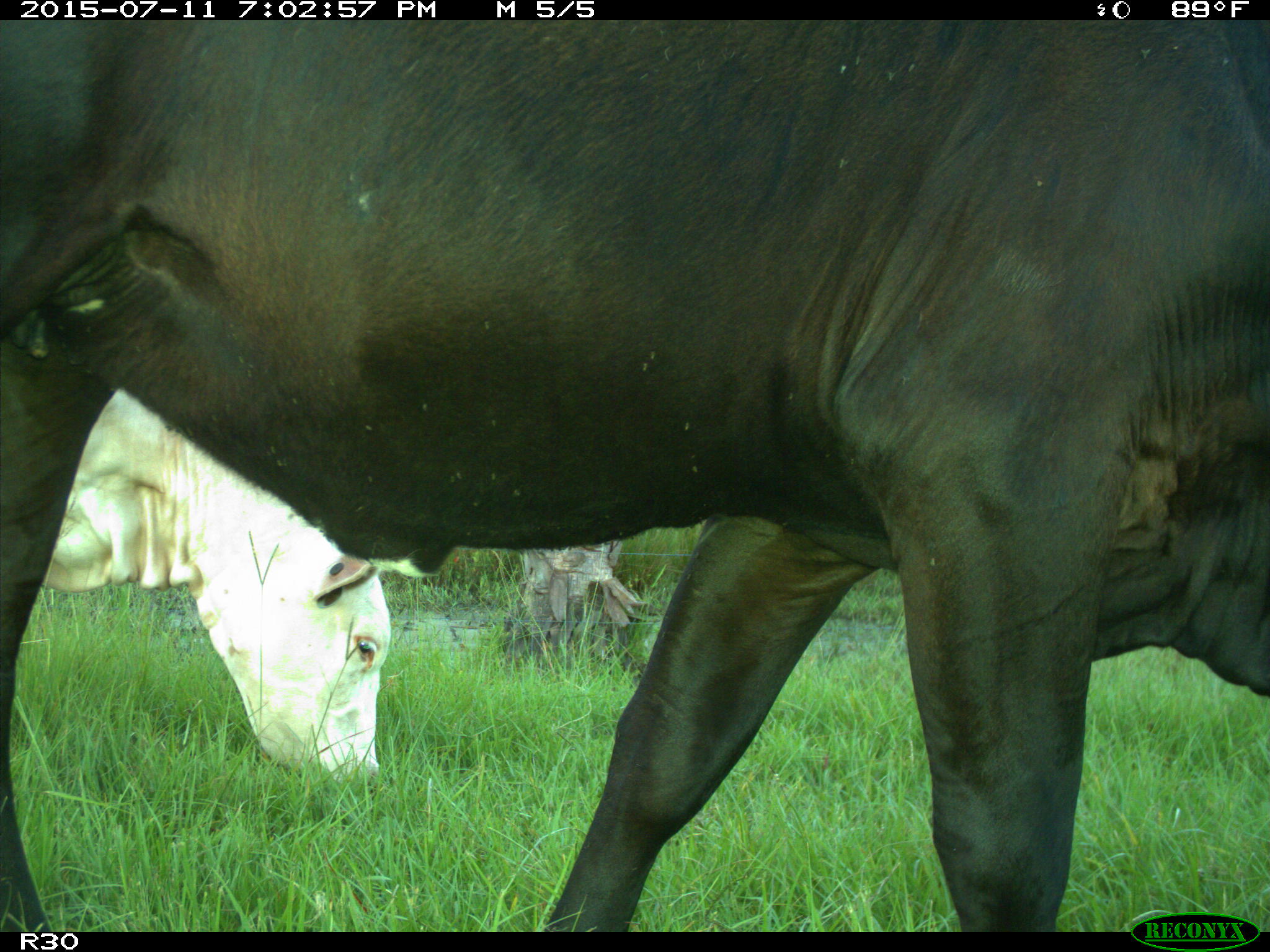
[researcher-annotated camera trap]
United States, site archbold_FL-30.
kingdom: Animalia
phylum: Chordata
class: Mammalia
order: Artiodactyla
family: Bovidae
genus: Bos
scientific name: Bos taurus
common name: domestic cow